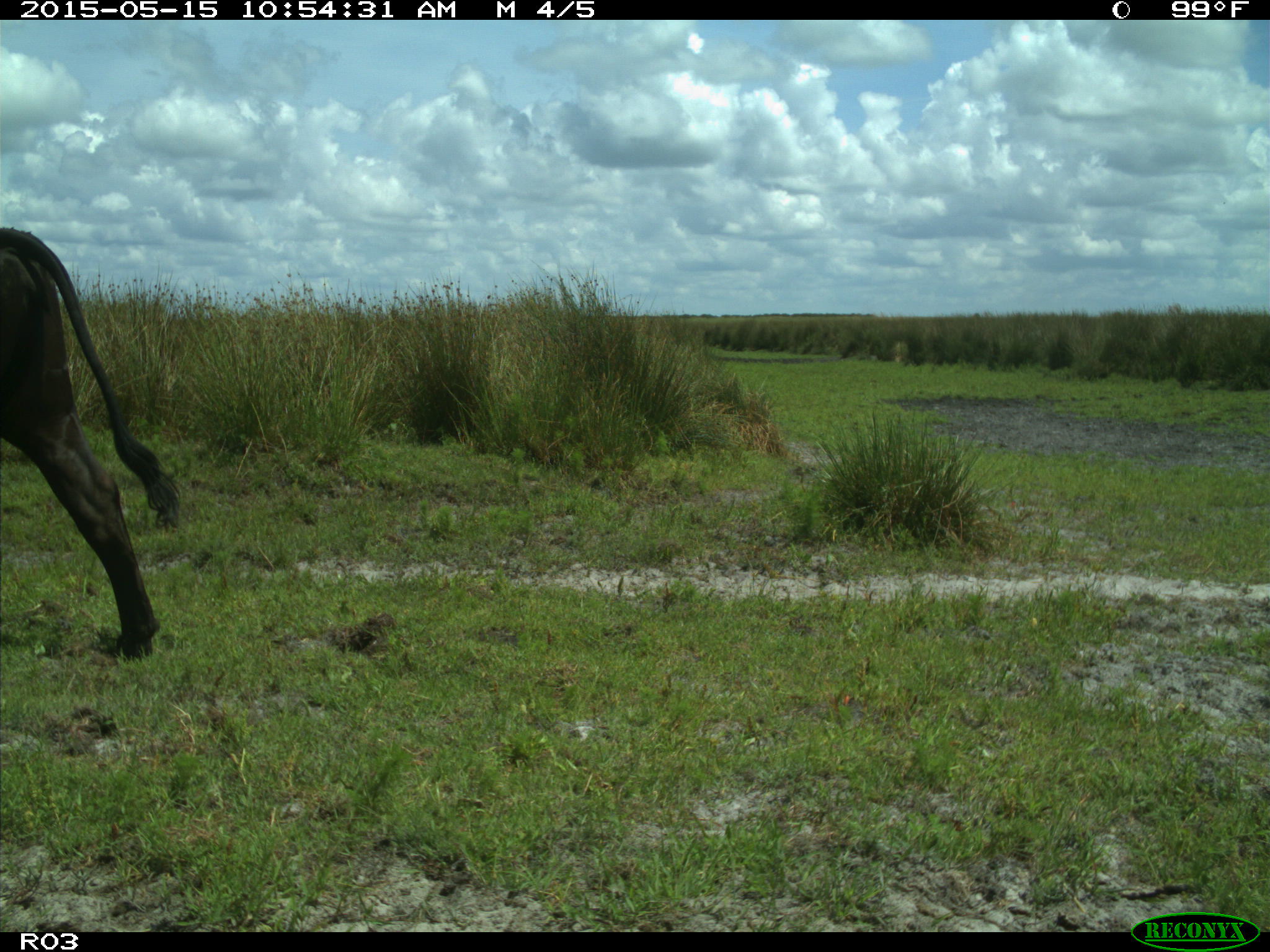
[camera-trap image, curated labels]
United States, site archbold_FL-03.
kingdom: Animalia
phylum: Chordata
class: Mammalia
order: Artiodactyla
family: Bovidae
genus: Bos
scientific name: Bos taurus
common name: domestic cow